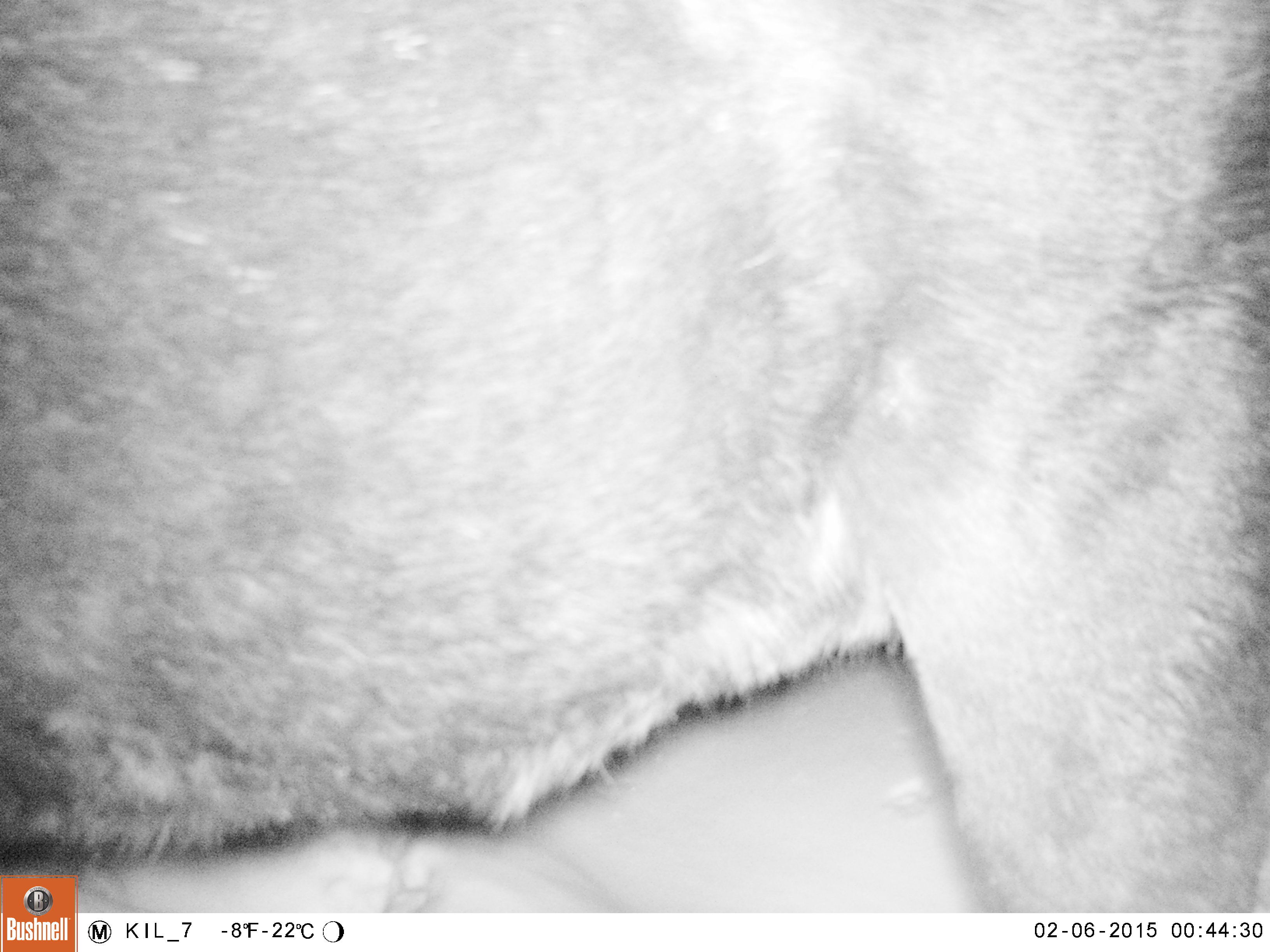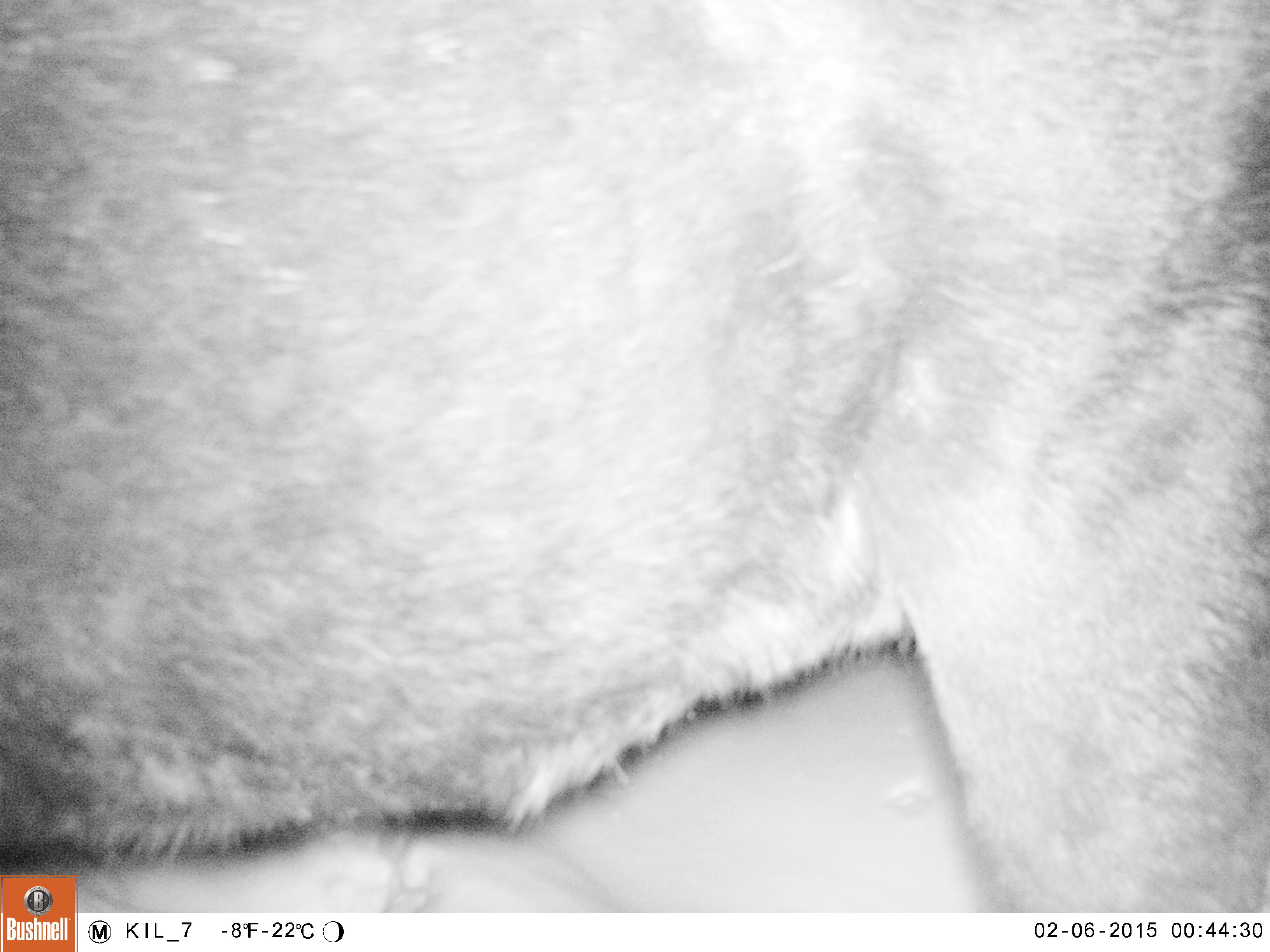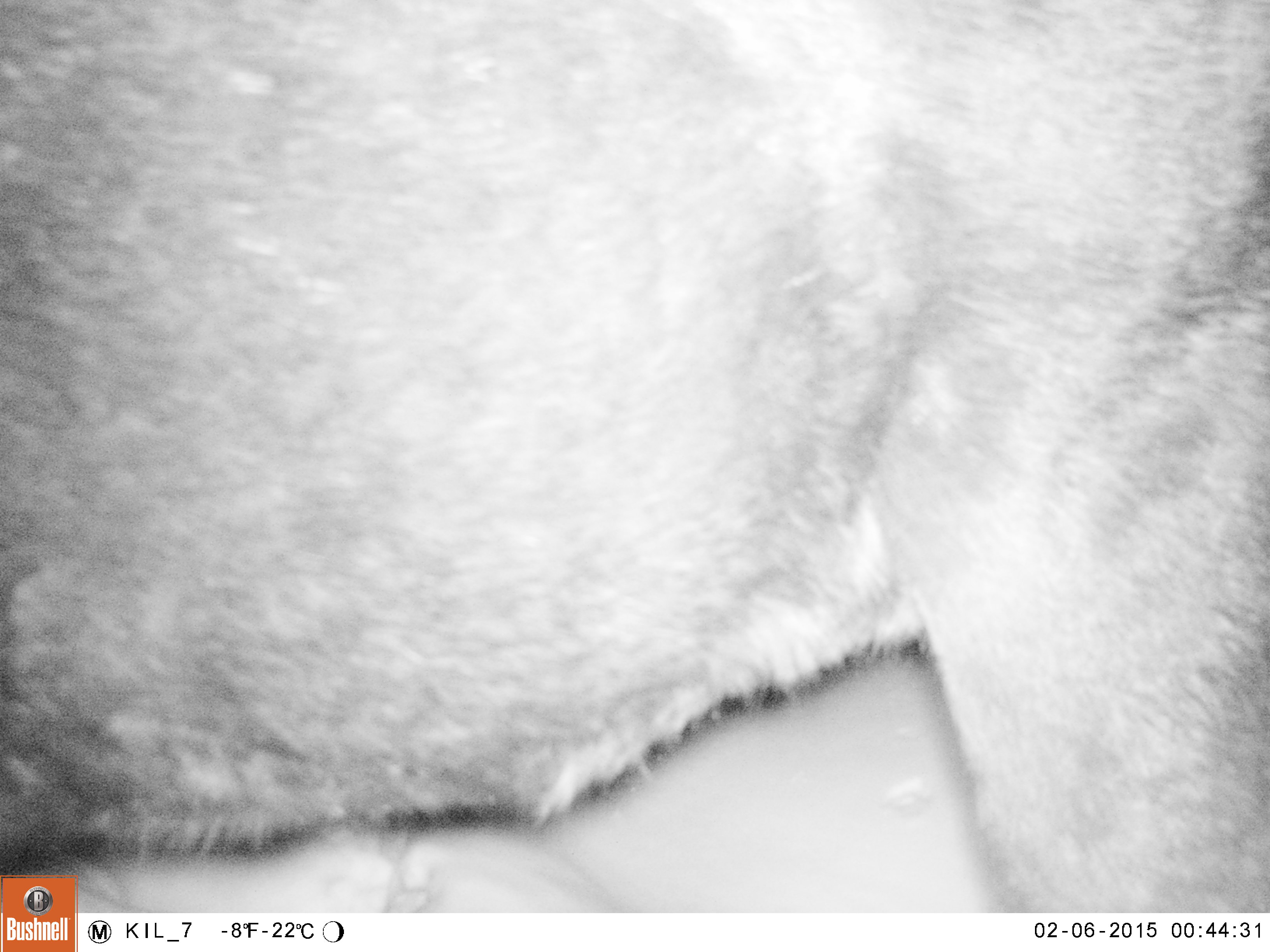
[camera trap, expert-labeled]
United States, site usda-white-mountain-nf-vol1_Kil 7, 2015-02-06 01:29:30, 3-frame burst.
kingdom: Animalia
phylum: Chordata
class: Mammalia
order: Artiodactyla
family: Cervidae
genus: Alces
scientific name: Alces alces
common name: moose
Moose (Alces alces).